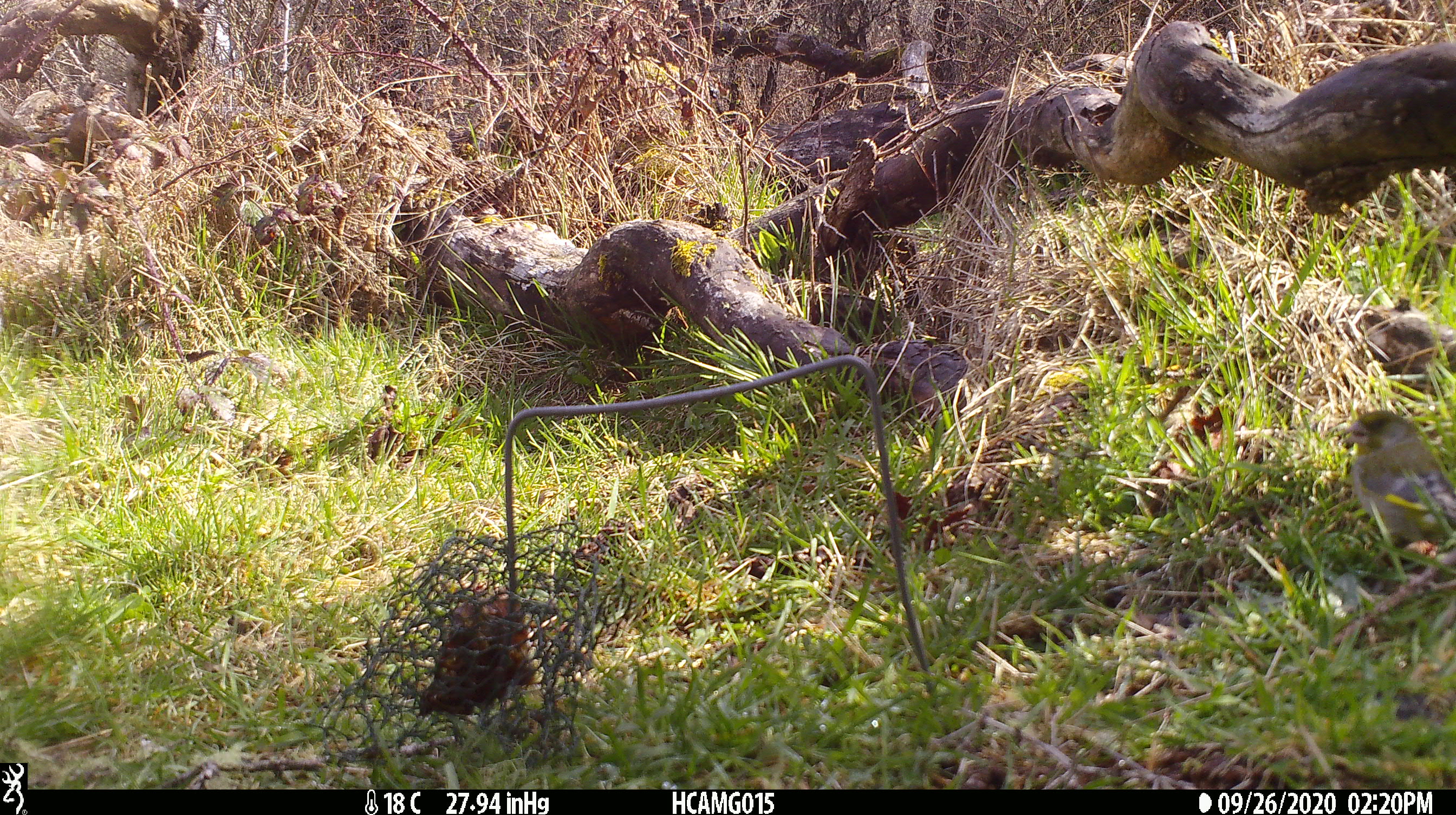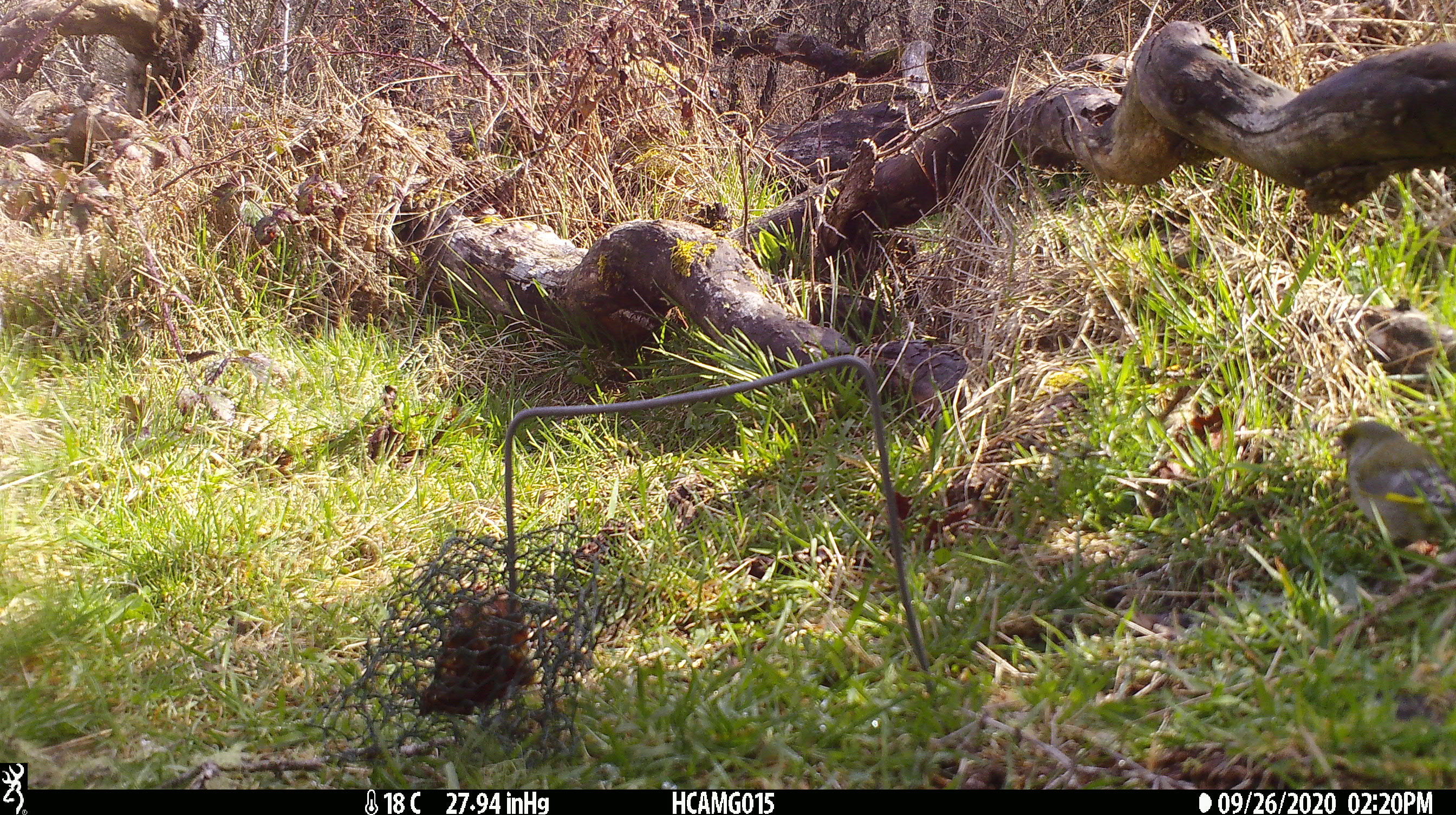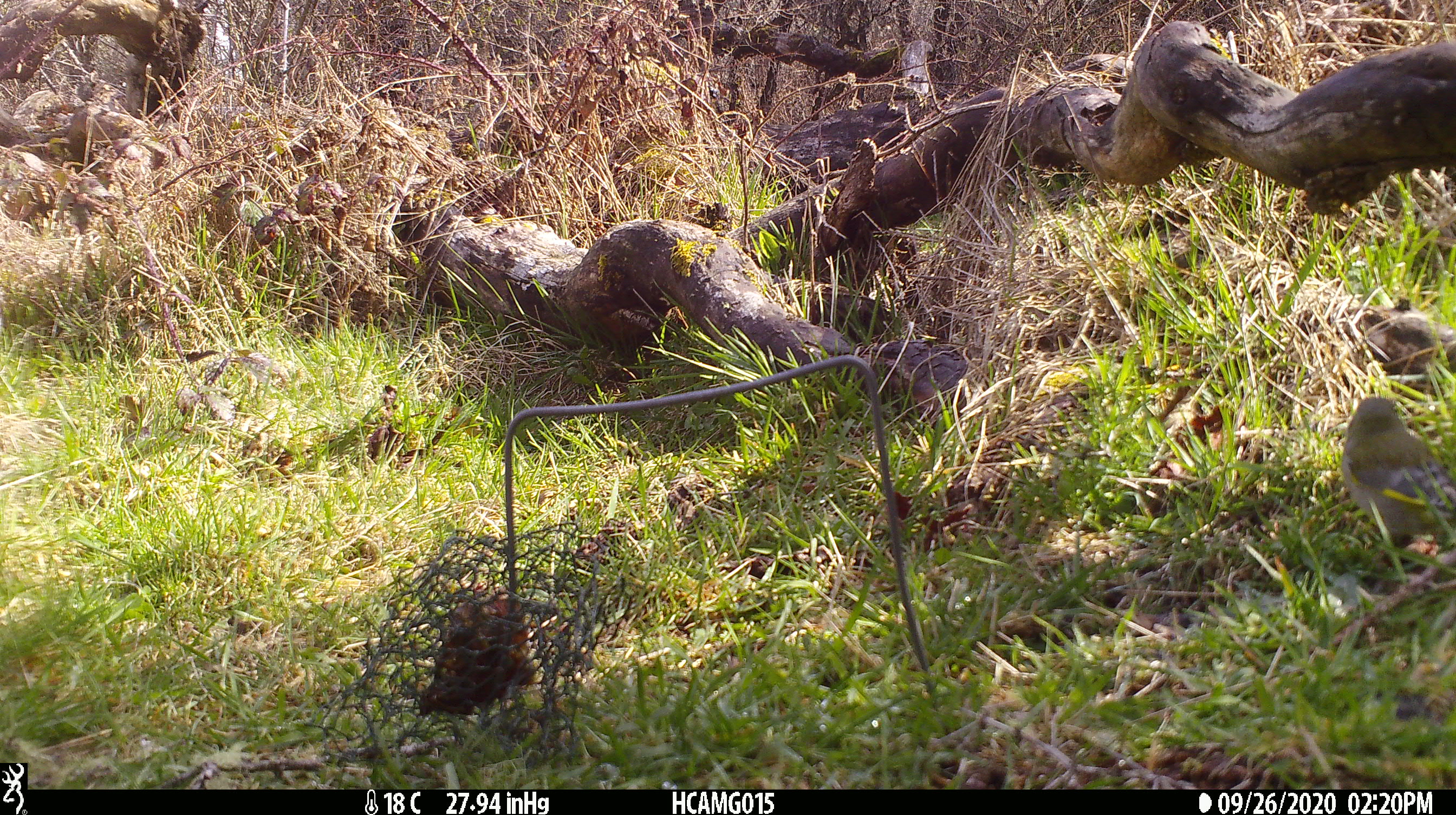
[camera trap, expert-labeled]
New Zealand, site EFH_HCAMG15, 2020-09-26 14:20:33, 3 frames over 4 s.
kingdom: Animalia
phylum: Chordata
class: Aves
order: Passeriformes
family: Fringillidae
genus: Chloris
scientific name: Chloris chloris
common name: greenfinch